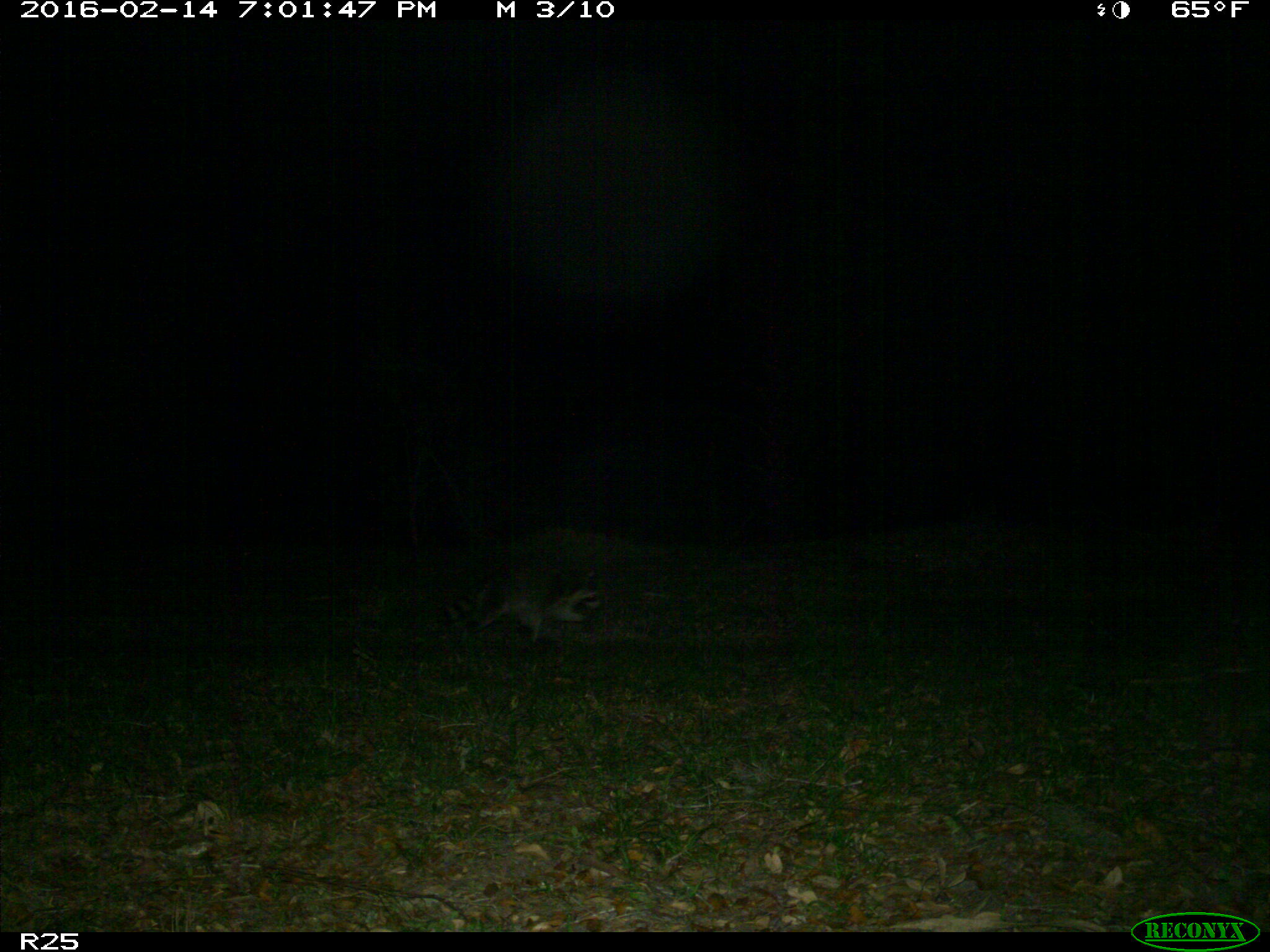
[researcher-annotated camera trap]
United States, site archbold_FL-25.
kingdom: Animalia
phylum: Chordata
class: Mammalia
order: Carnivora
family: Procyonidae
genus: Procyon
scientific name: Procyon lotor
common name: common raccoon